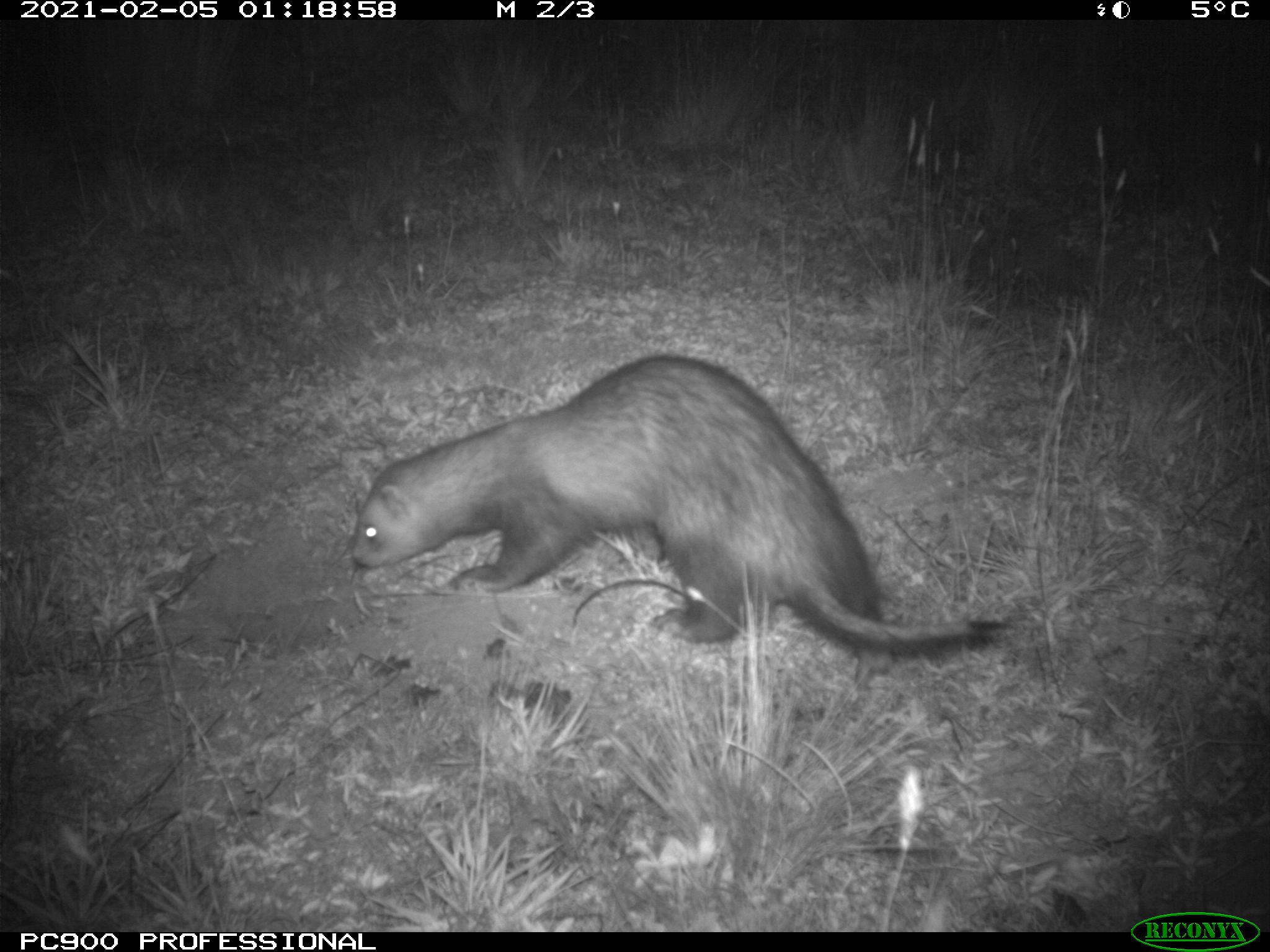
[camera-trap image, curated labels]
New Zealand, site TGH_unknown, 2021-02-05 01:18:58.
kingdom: Animalia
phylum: Chordata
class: Mammalia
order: Carnivora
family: Mustelidae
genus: Mustela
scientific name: Mustela furo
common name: ferret